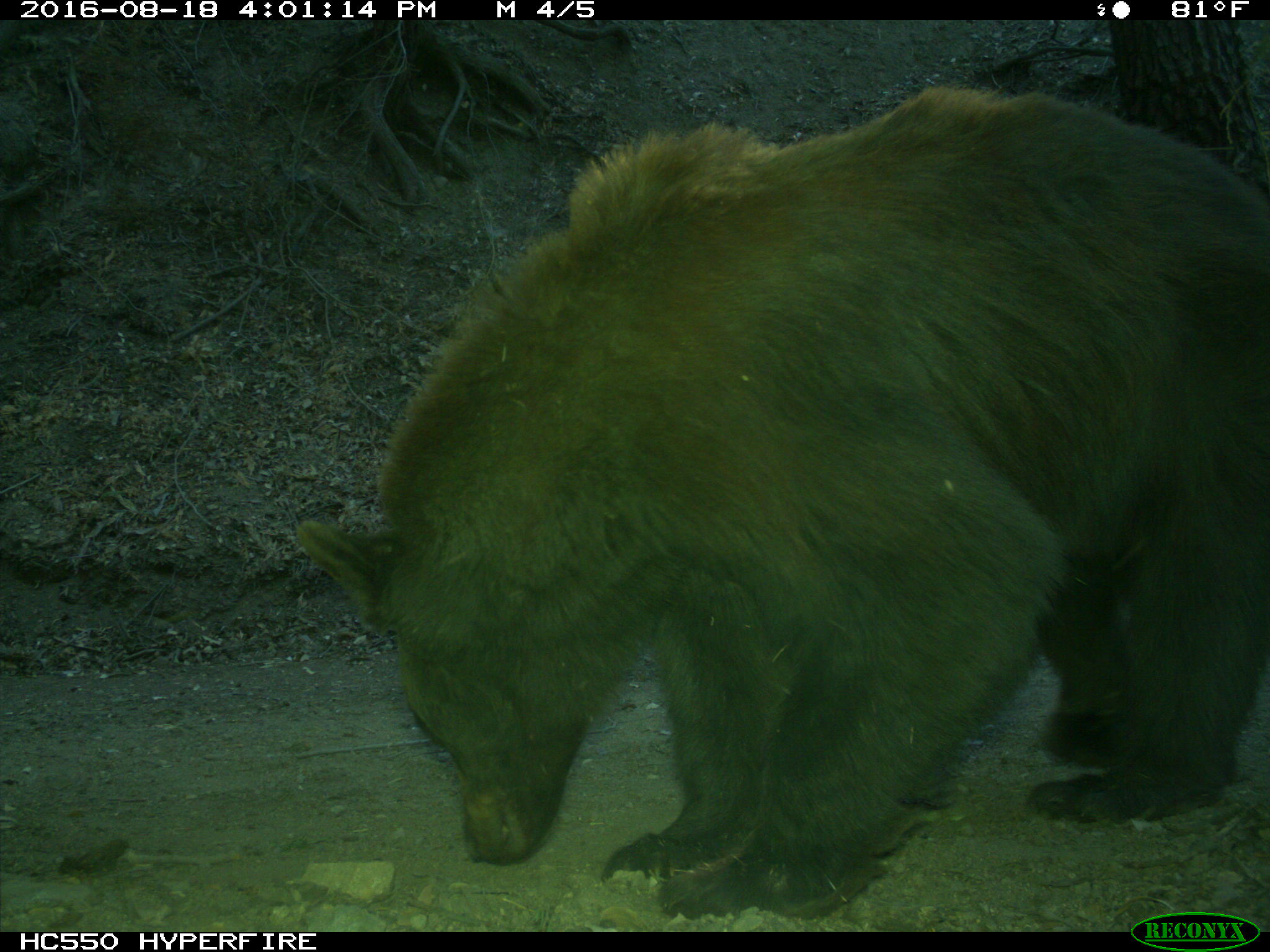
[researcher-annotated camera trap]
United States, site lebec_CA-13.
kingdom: Animalia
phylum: Chordata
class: Mammalia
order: Carnivora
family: Ursidae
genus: Ursus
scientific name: Ursus americanus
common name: american black bear